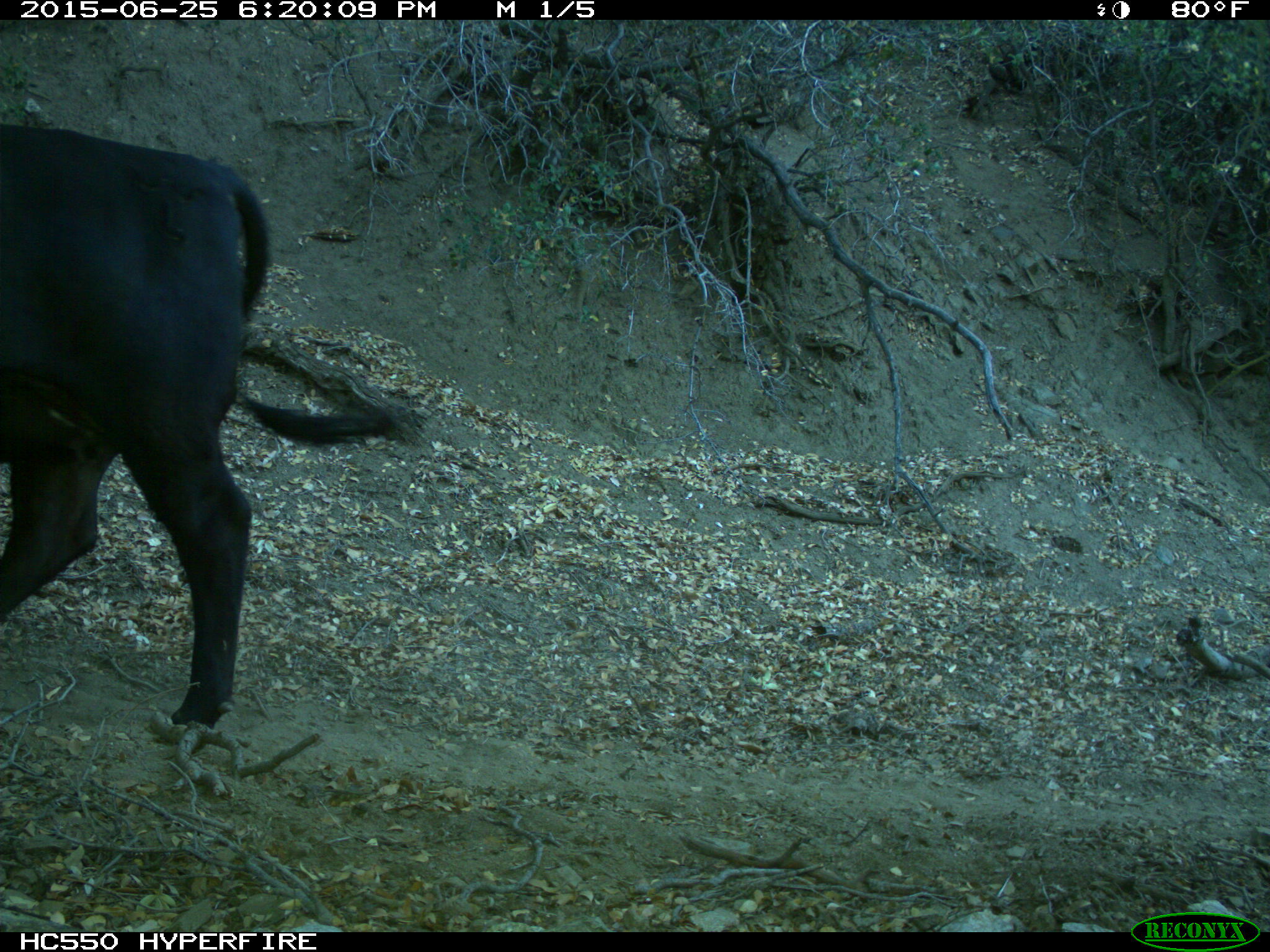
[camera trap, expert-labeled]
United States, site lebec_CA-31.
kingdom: Animalia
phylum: Chordata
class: Mammalia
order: Artiodactyla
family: Bovidae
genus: Bos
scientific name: Bos taurus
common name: domestic cow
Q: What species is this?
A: Bos taurus (domestic cow).